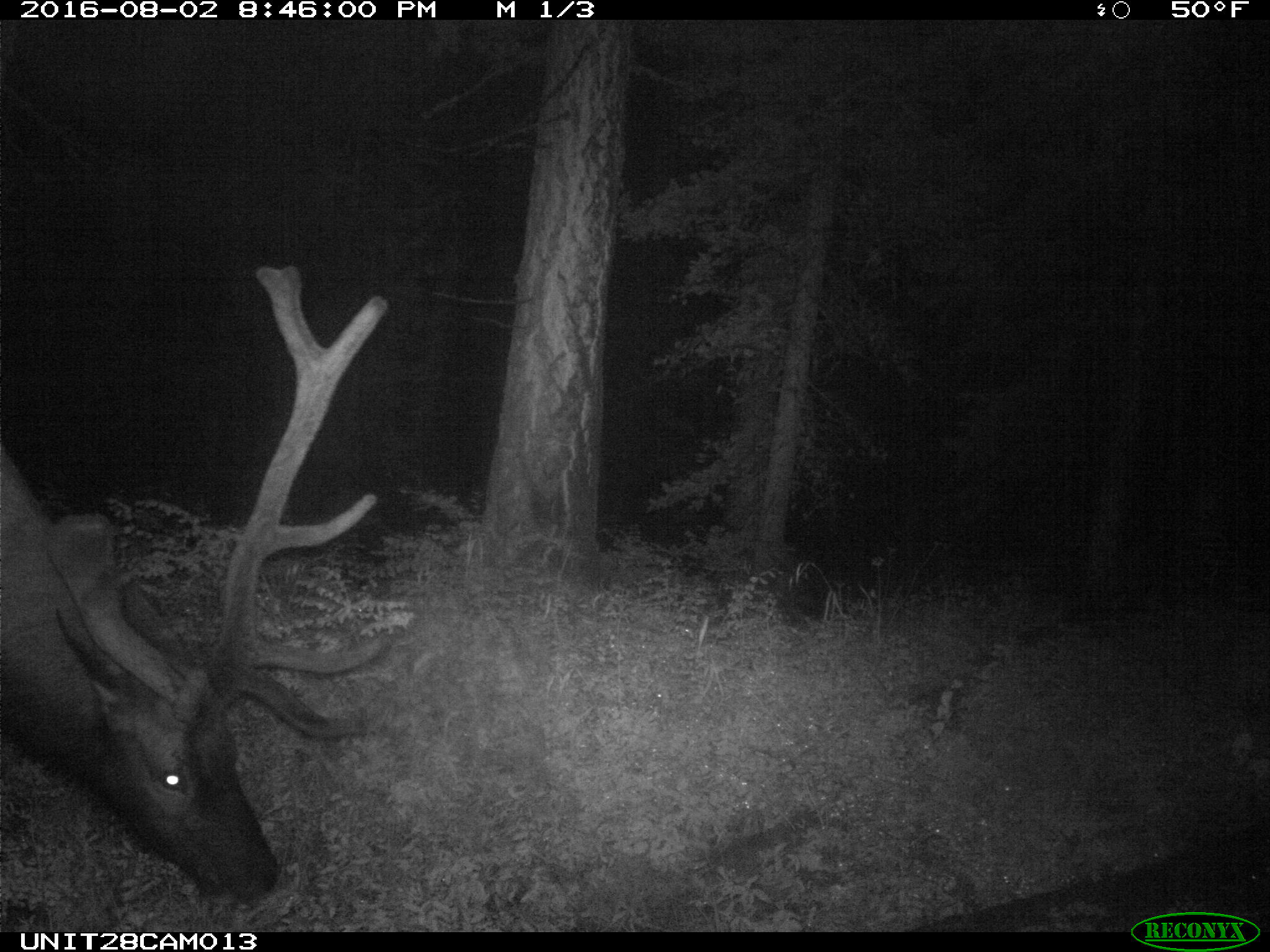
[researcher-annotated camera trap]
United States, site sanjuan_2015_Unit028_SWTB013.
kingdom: Animalia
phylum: Chordata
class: Mammalia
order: Artiodactyla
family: Cervidae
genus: Cervus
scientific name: Cervus elaphus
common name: red deer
Cervus elaphus (red deer).